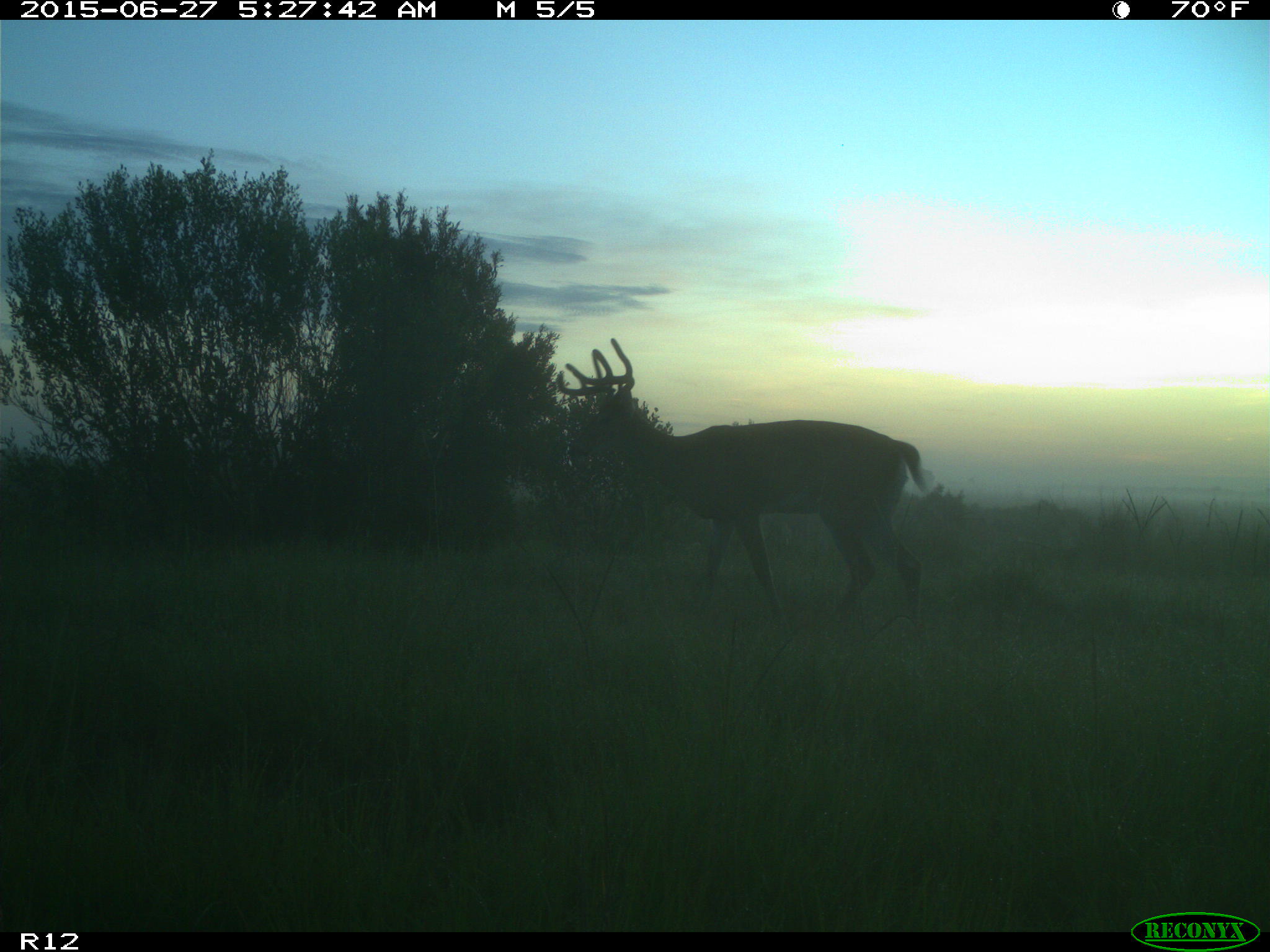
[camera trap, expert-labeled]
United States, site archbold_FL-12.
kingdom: Animalia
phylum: Chordata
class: Mammalia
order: Artiodactyla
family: Cervidae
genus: Odocoileus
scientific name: Odocoileus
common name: deer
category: unidentified deer